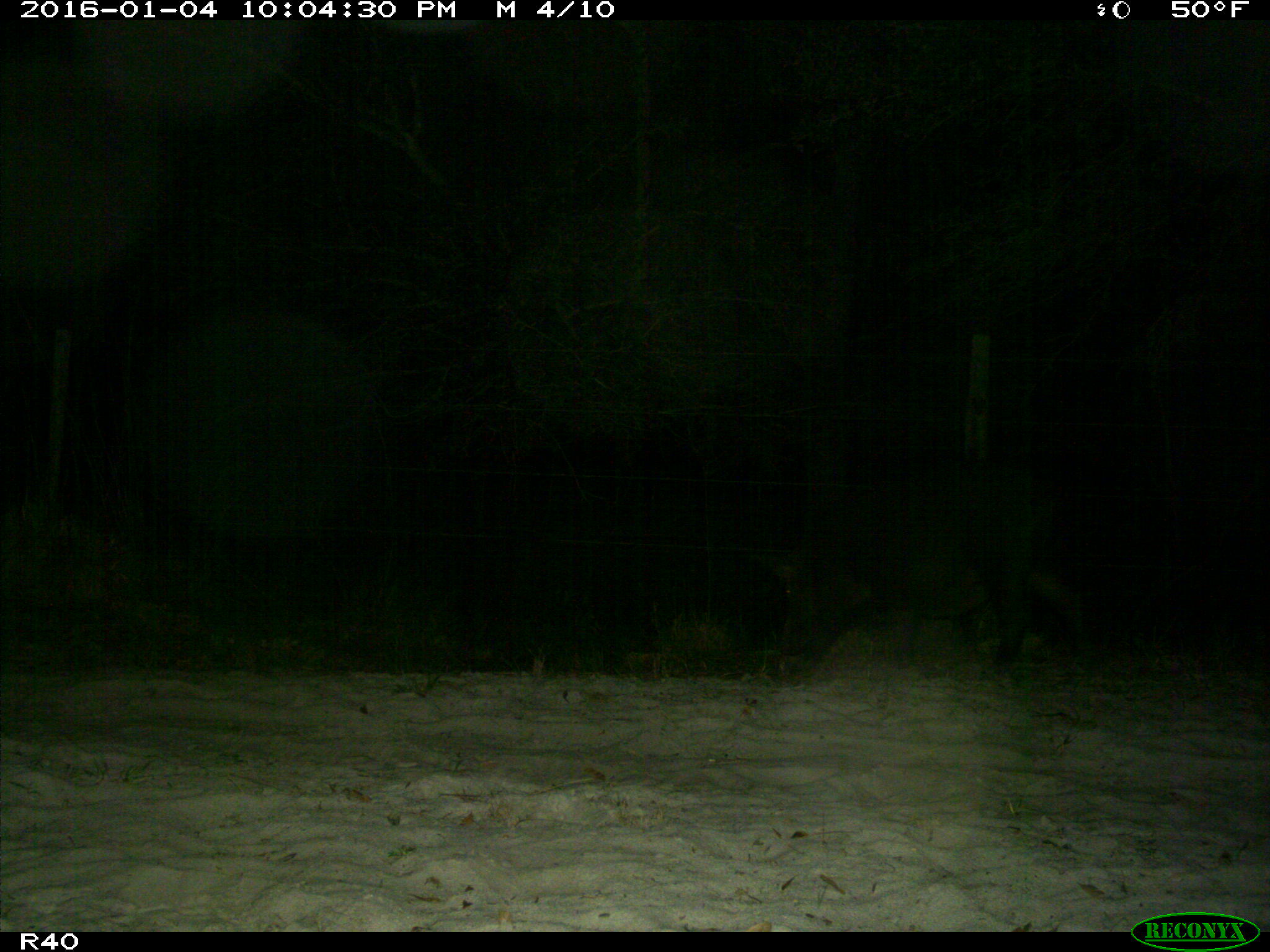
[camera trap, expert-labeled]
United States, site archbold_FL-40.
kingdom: Animalia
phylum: Chordata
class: Mammalia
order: Artiodactyla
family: Suidae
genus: Sus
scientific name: Sus scrofa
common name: wild boar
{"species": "Sus scrofa (wild boar)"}